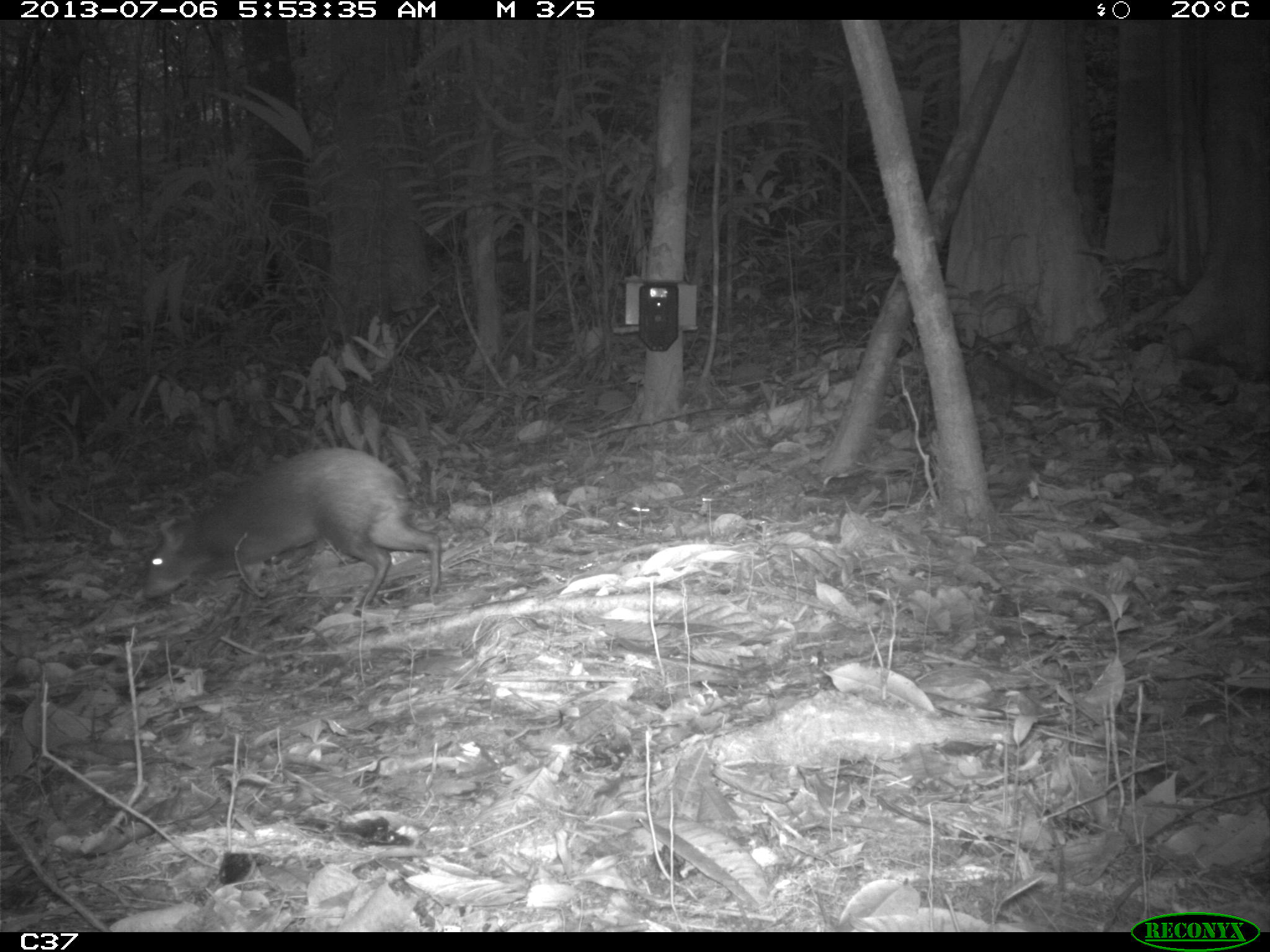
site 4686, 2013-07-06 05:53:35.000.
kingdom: Animalia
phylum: Chordata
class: Mammalia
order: Rodentia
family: Dasyproctidae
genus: Dasyprocta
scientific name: Dasyprocta leporina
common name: red-rumped agouti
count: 1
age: adult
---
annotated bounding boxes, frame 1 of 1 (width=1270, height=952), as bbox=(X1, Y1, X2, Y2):
dasyprocta leporina: bbox=(140, 445, 443, 616)